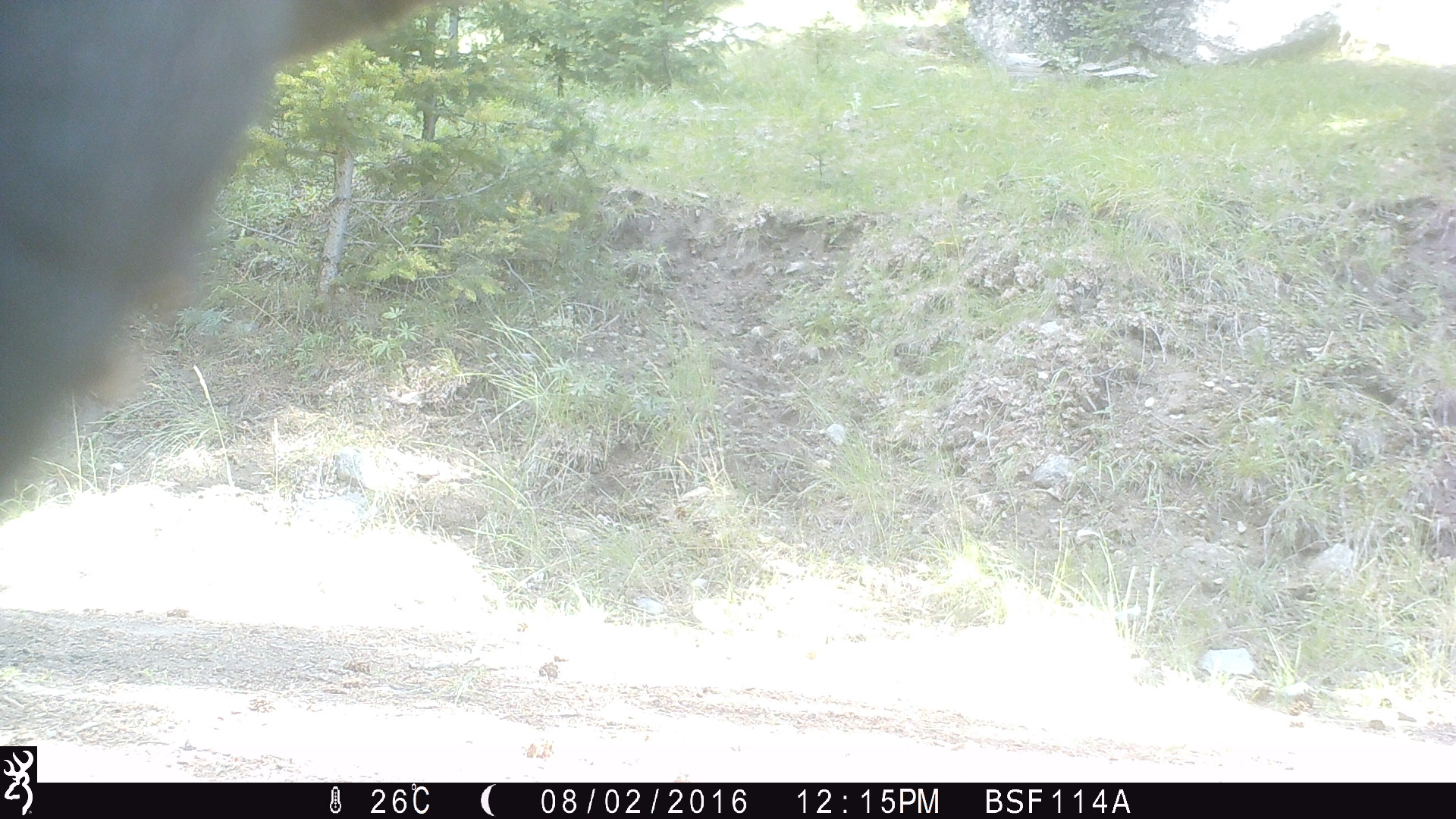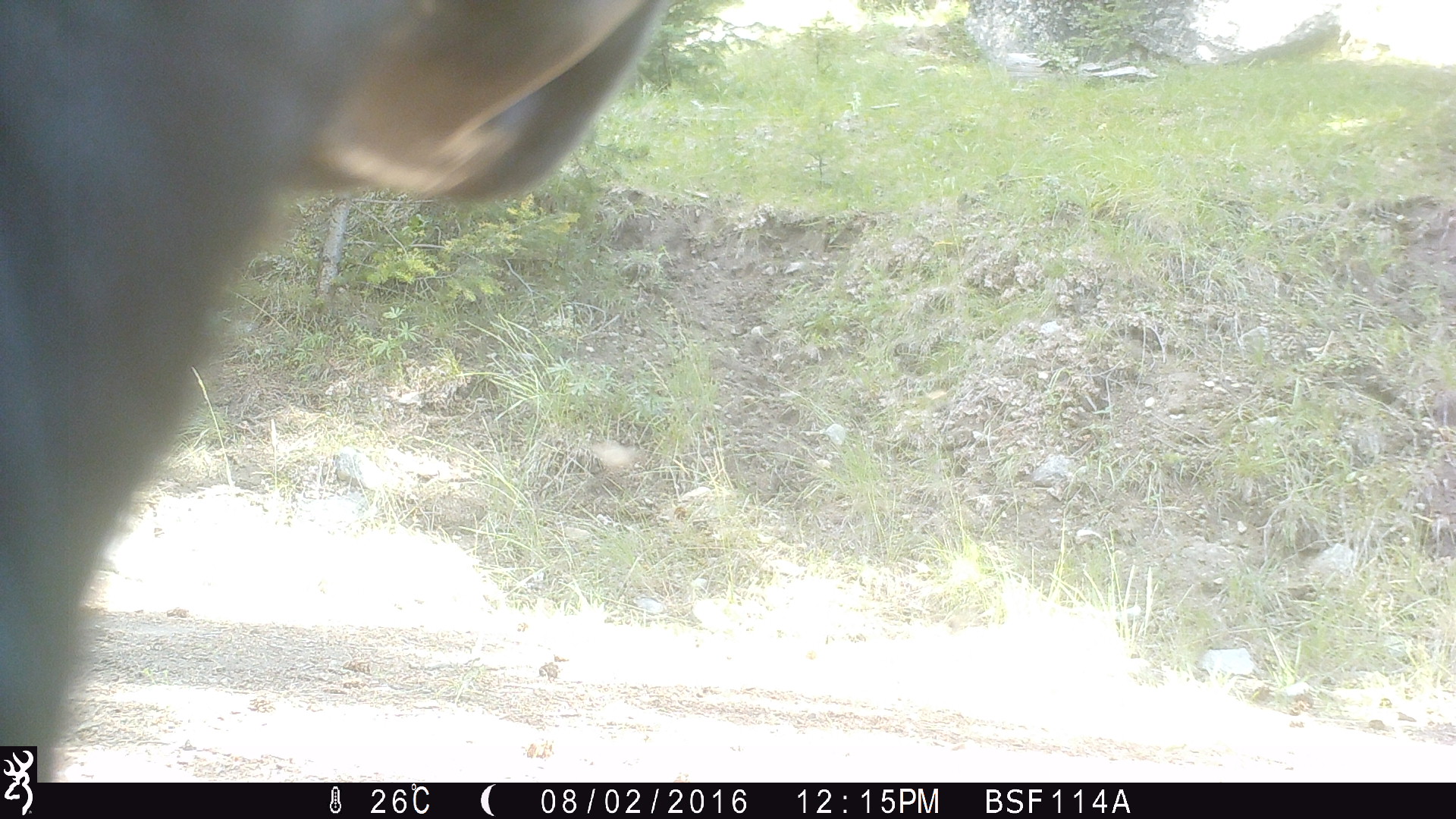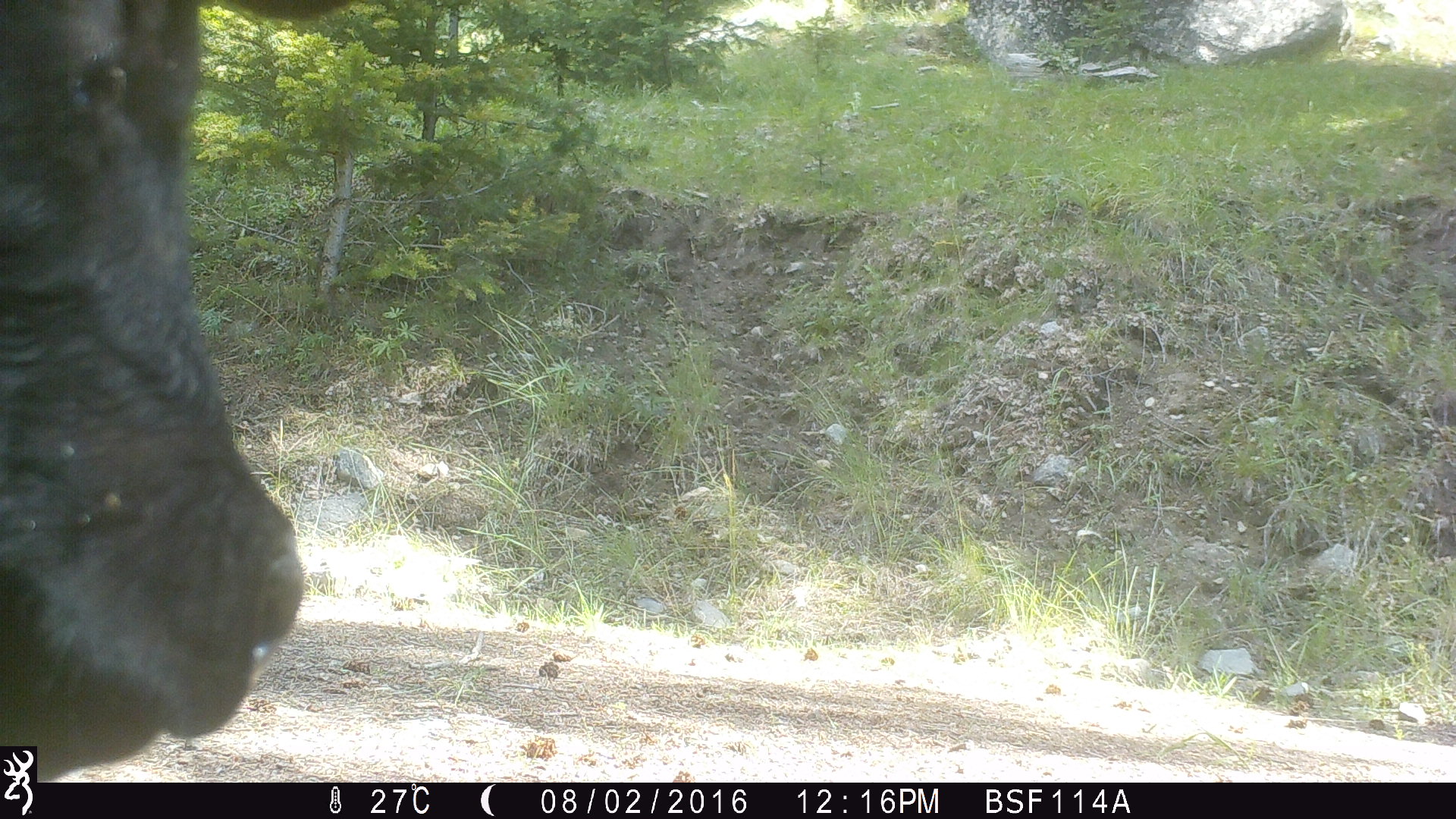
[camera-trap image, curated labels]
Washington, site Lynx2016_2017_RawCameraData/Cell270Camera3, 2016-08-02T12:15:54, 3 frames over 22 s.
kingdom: Animalia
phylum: Chordata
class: Mammalia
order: Artiodactyla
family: Bovidae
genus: Bos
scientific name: Bos taurus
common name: domestic cattle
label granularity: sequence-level